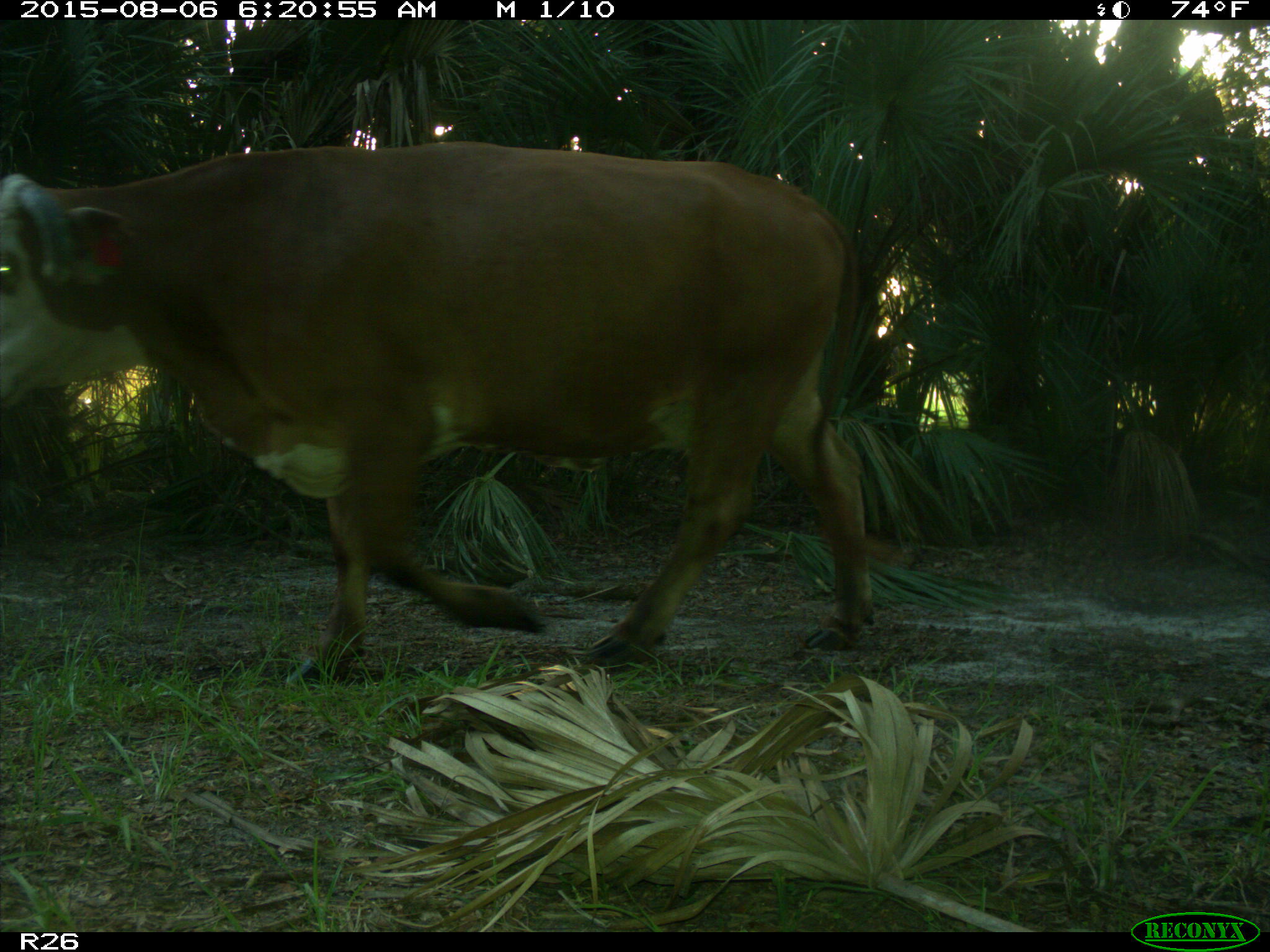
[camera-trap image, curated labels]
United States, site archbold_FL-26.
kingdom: Animalia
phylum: Chordata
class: Mammalia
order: Artiodactyla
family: Bovidae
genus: Bos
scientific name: Bos taurus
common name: domestic cow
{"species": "Bos taurus (domestic cow)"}